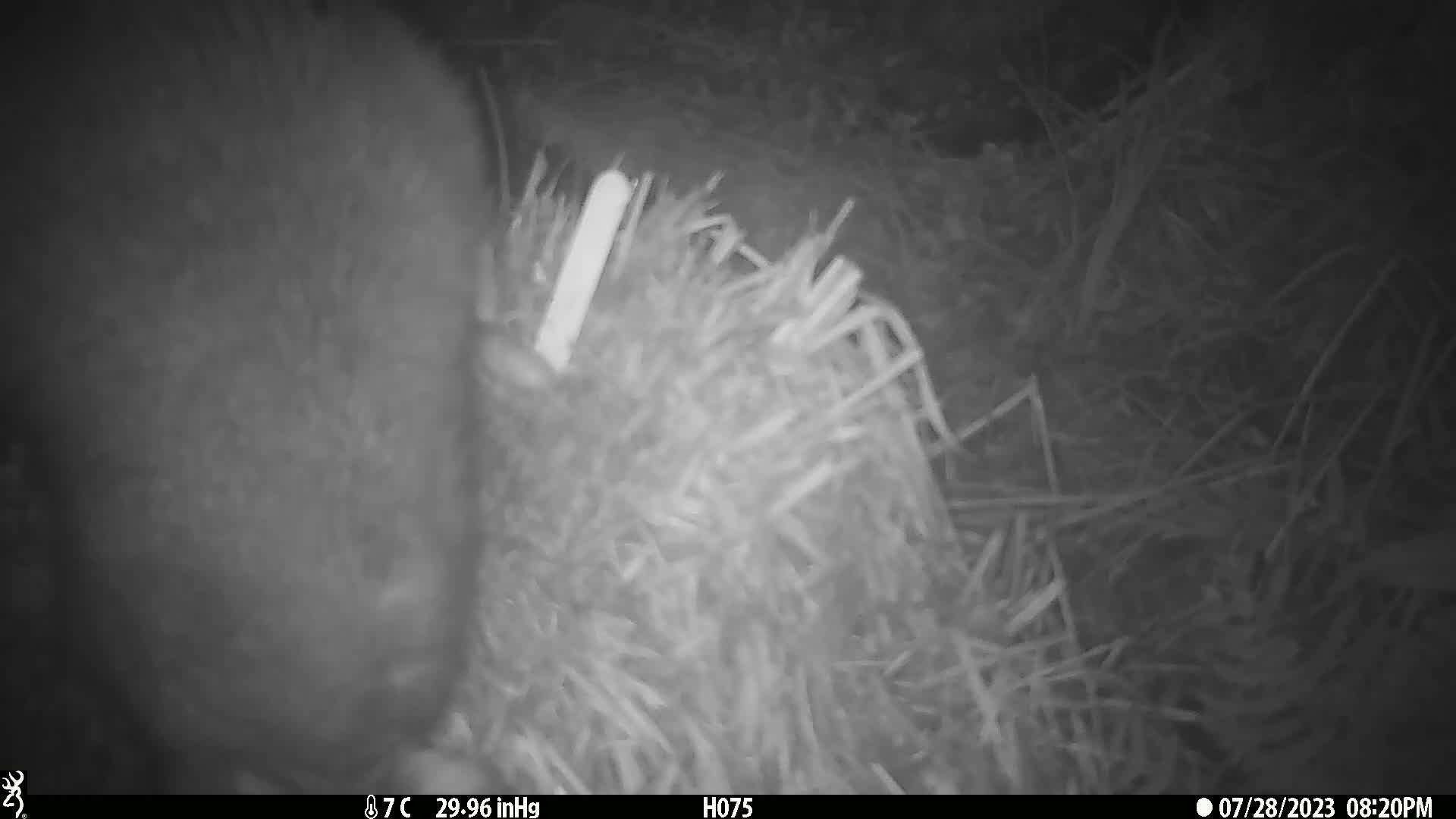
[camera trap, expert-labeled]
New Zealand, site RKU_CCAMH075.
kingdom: Animalia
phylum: Chordata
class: Mammalia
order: Diprotodontia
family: Phalangeridae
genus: Trichosurus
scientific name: Trichosurus vulpecula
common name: common brushtail possum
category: possum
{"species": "possum (common brushtail possum) (Trichosurus vulpecula)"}